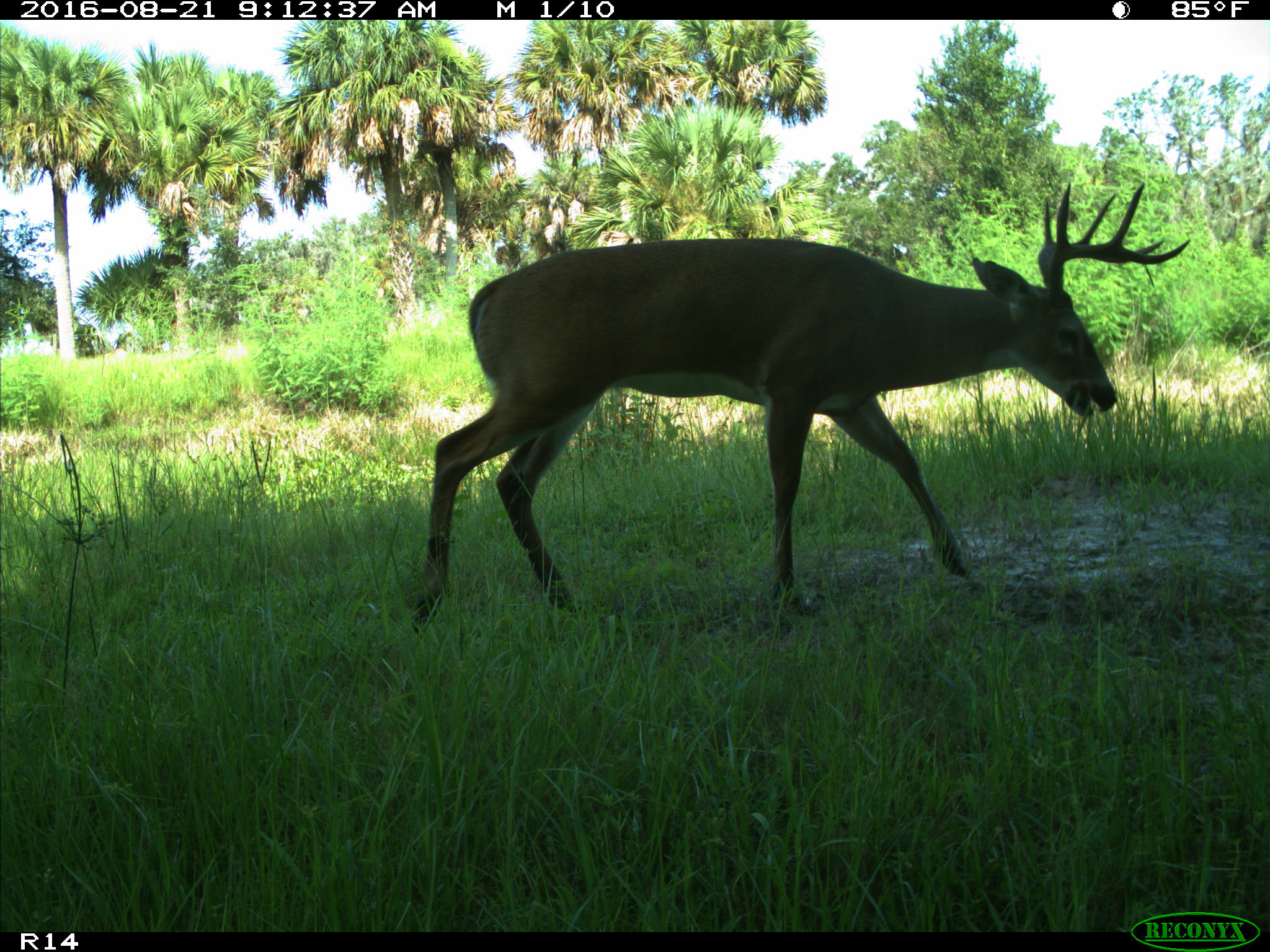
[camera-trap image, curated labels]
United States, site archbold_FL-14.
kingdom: Animalia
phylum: Chordata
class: Mammalia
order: Artiodactyla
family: Cervidae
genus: Odocoileus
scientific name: Odocoileus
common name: deer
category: unidentified deer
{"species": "unidentified deer (deer) (Odocoileus)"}